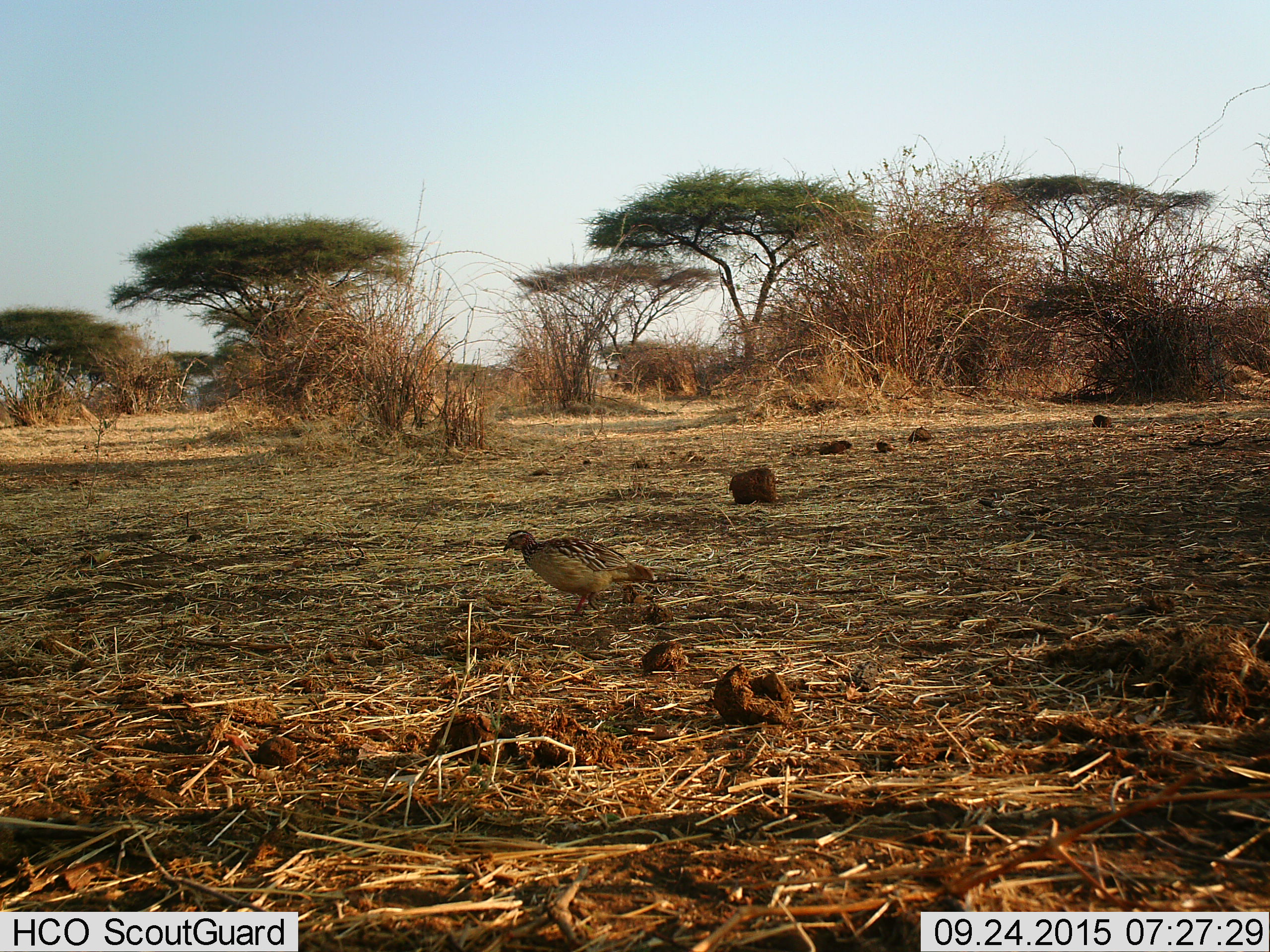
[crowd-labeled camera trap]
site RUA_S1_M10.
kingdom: Animalia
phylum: Chordata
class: Aves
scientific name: Aves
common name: bird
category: birdother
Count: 1.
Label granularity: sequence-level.